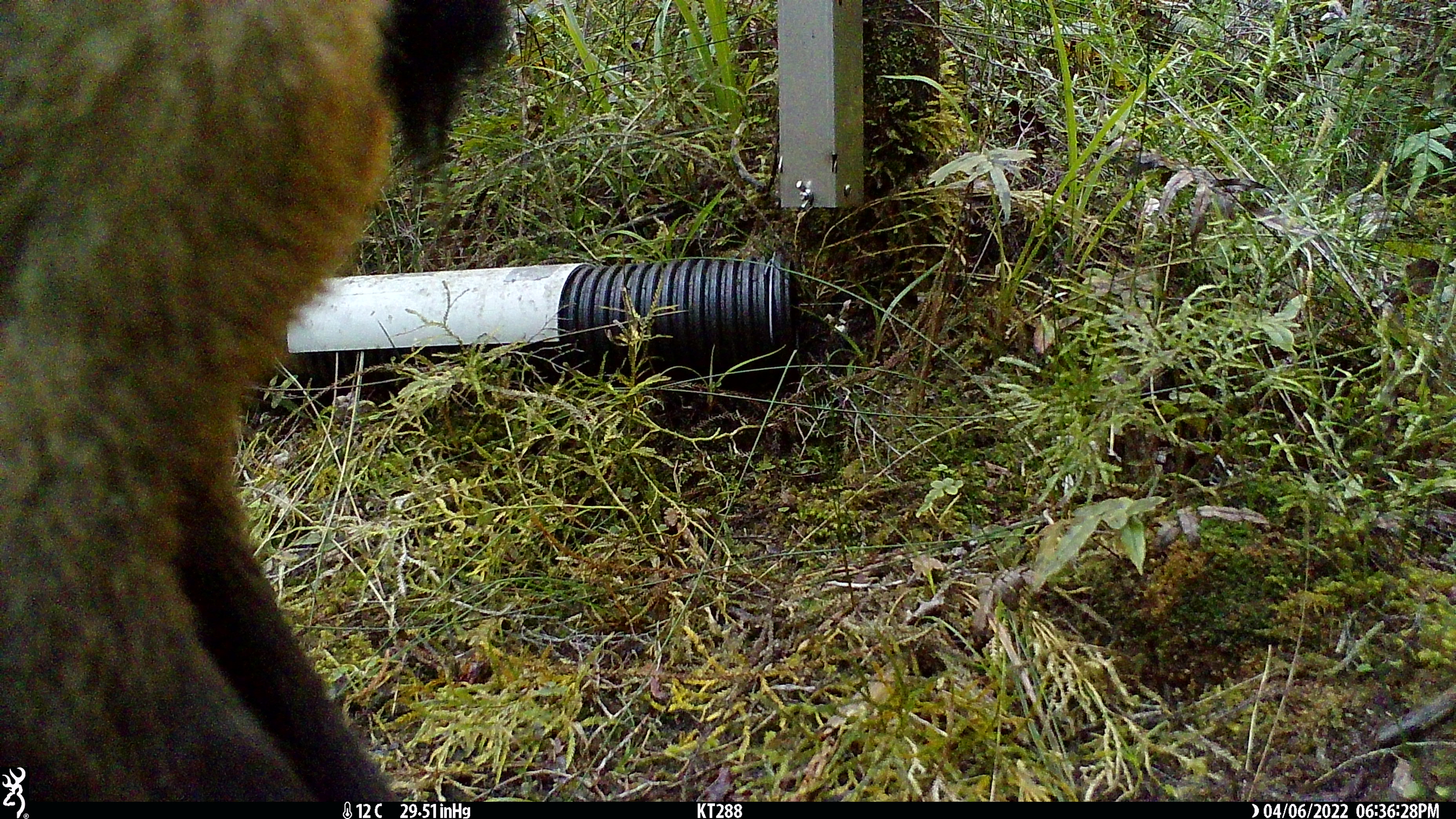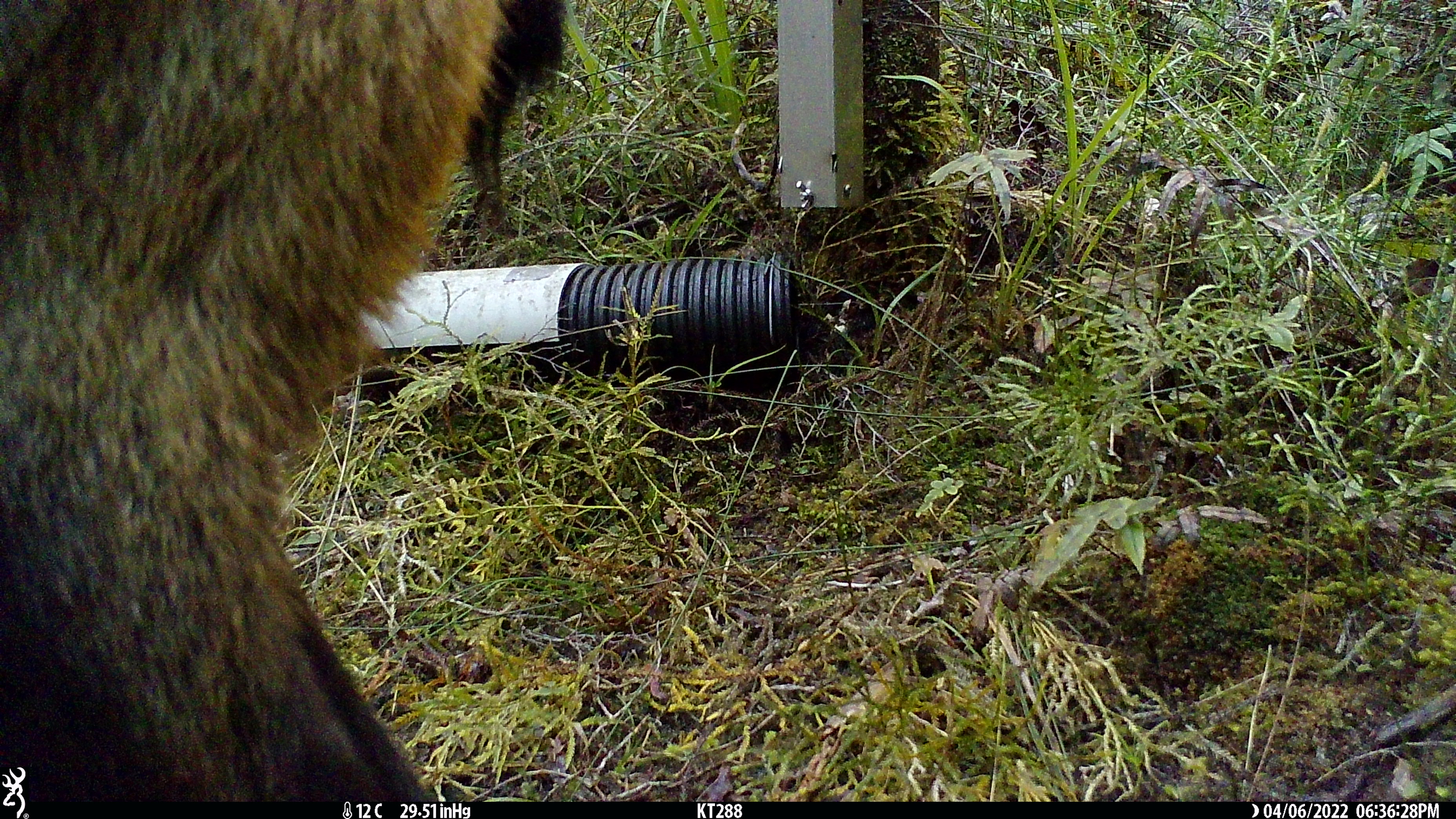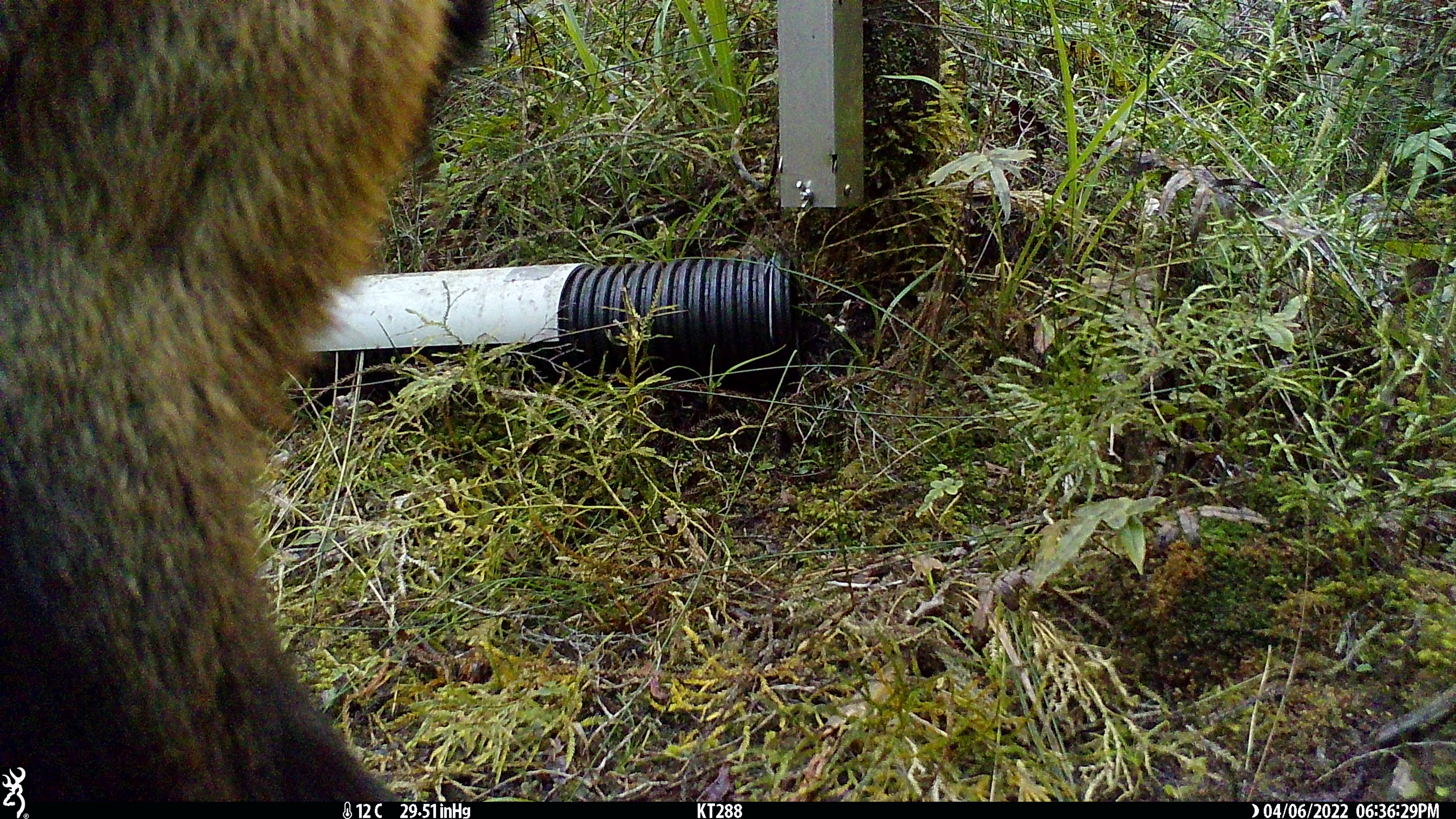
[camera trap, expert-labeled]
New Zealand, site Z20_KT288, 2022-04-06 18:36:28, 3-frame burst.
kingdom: Animalia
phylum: Chordata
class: Mammalia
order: Artiodactyla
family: Bovidae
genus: Rupicapra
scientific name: Rupicapra rupicapra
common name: alpine chamois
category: chamois